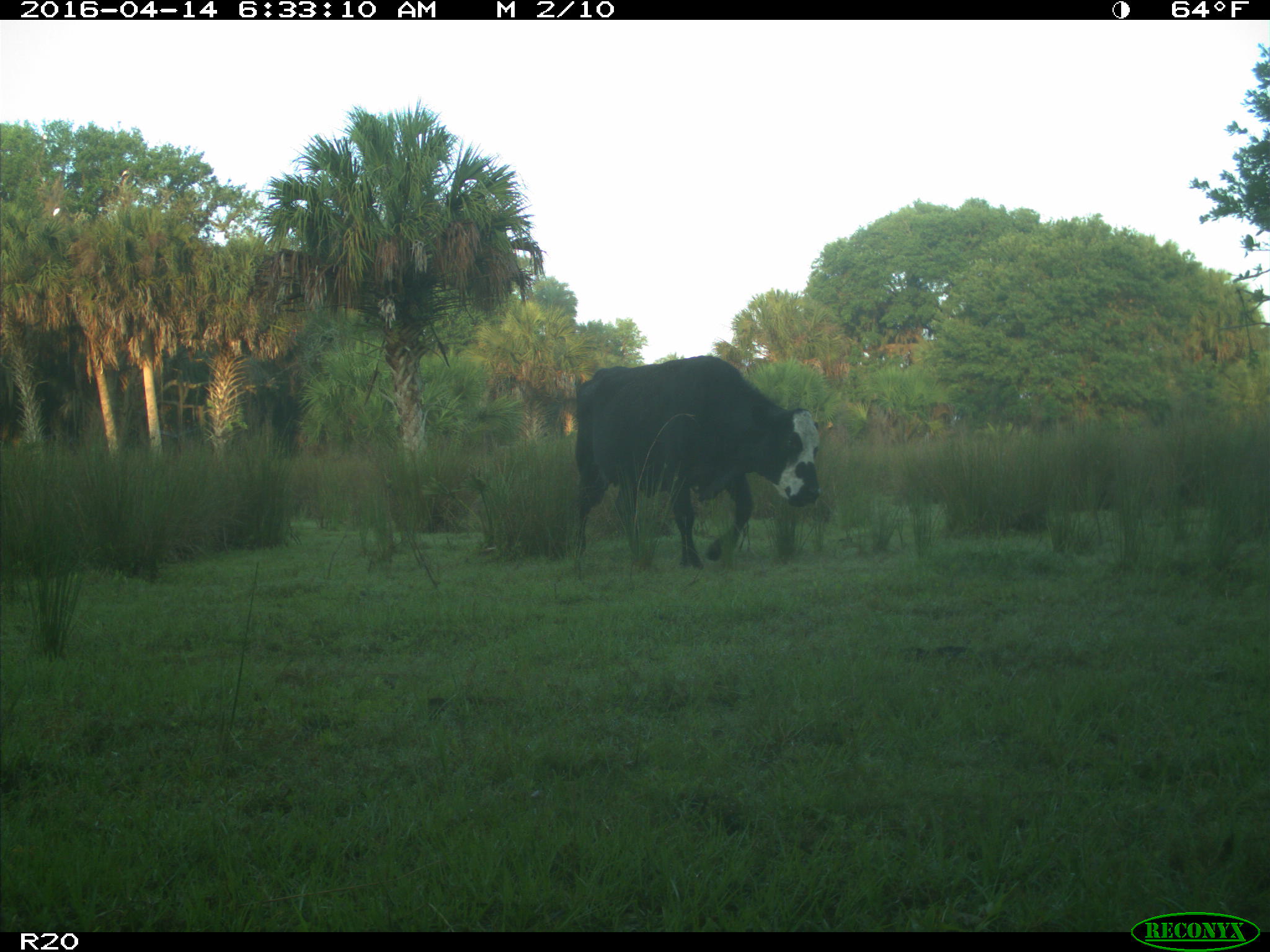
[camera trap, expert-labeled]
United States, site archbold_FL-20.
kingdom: Animalia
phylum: Chordata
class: Mammalia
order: Artiodactyla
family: Bovidae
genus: Bos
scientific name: Bos taurus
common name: domestic cow